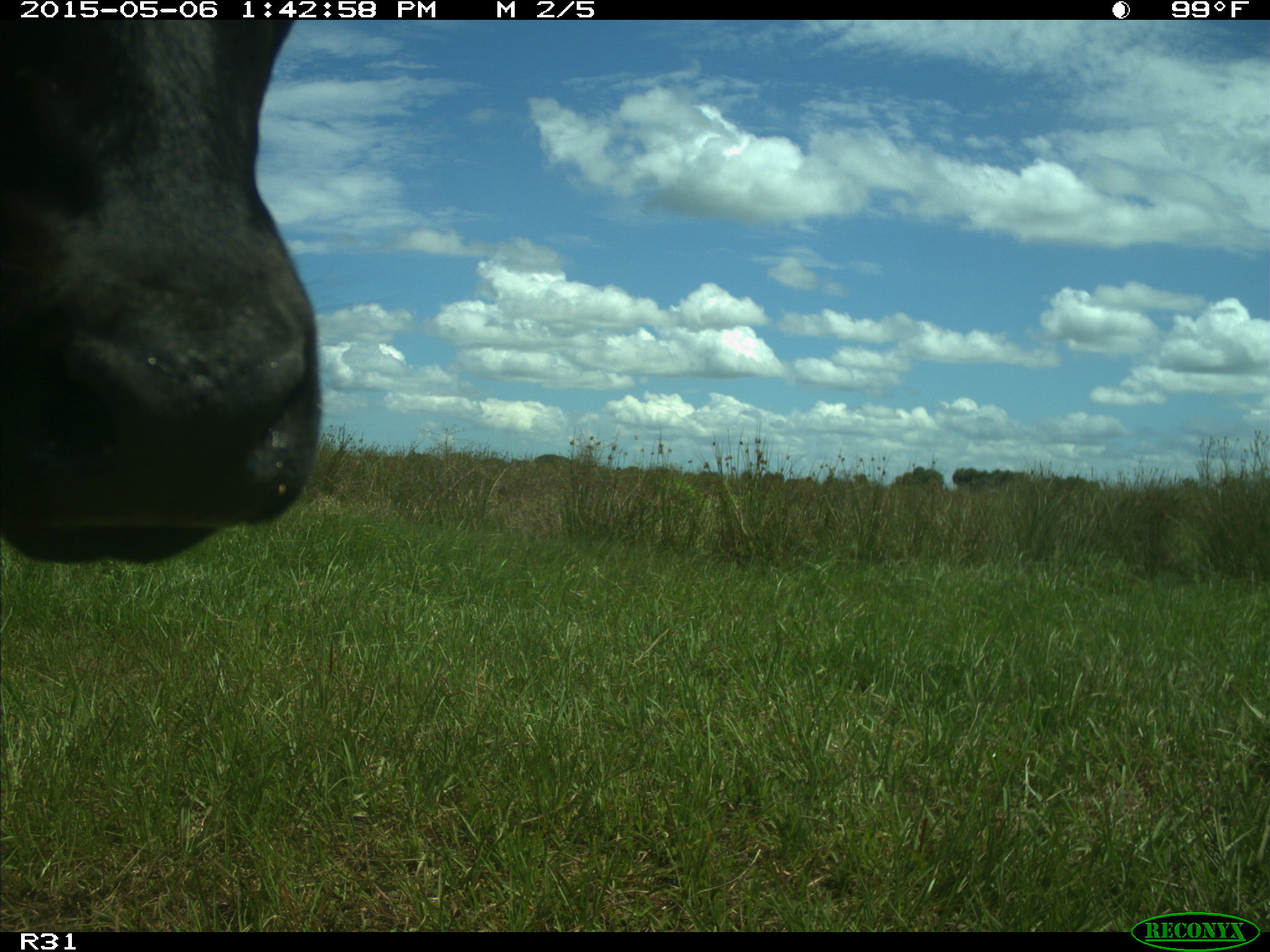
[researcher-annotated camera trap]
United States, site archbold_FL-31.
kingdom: Animalia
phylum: Chordata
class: Mammalia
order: Artiodactyla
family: Bovidae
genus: Bos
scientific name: Bos taurus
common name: domestic cow